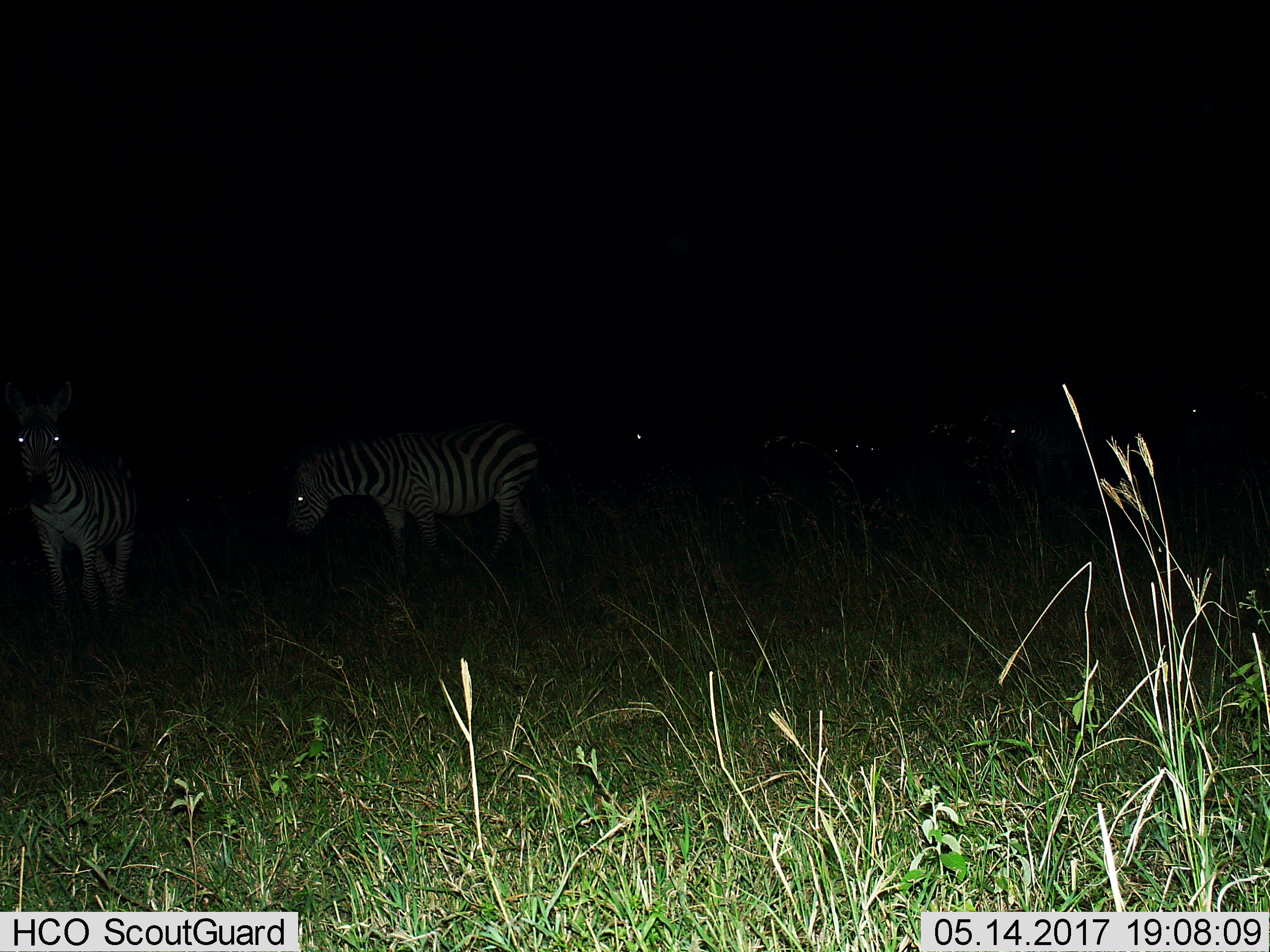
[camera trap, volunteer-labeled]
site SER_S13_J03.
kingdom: Animalia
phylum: Chordata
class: Mammalia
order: Perissodactyla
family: Equidae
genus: Equus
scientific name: Equus quagga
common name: plains zebra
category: zebraplains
Zebraplains (plains zebra) (Equus quagga), count 2. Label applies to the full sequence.